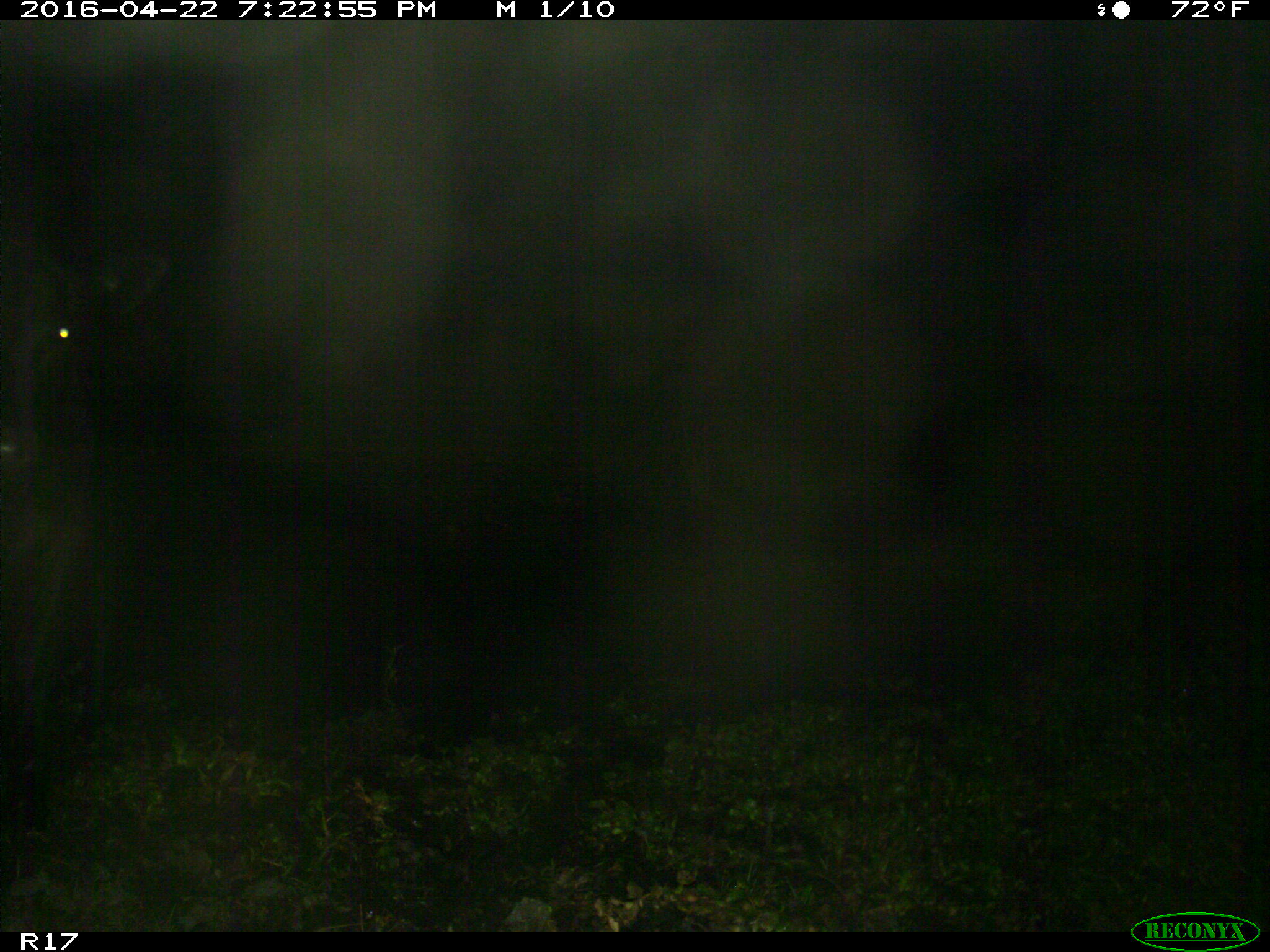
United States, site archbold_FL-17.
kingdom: Animalia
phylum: Chordata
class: Mammalia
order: Artiodactyla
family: Bovidae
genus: Bos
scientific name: Bos taurus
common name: domestic cow